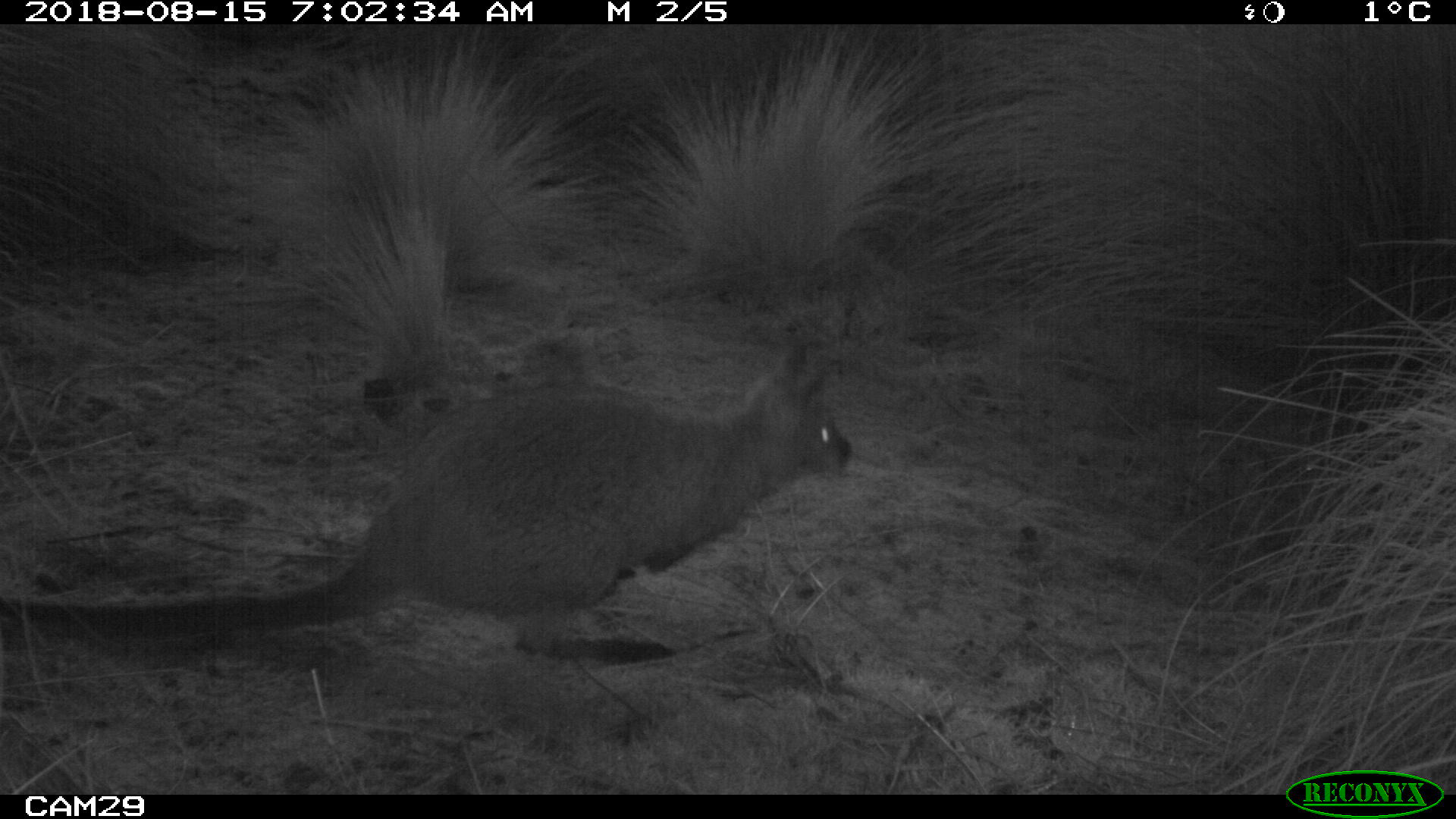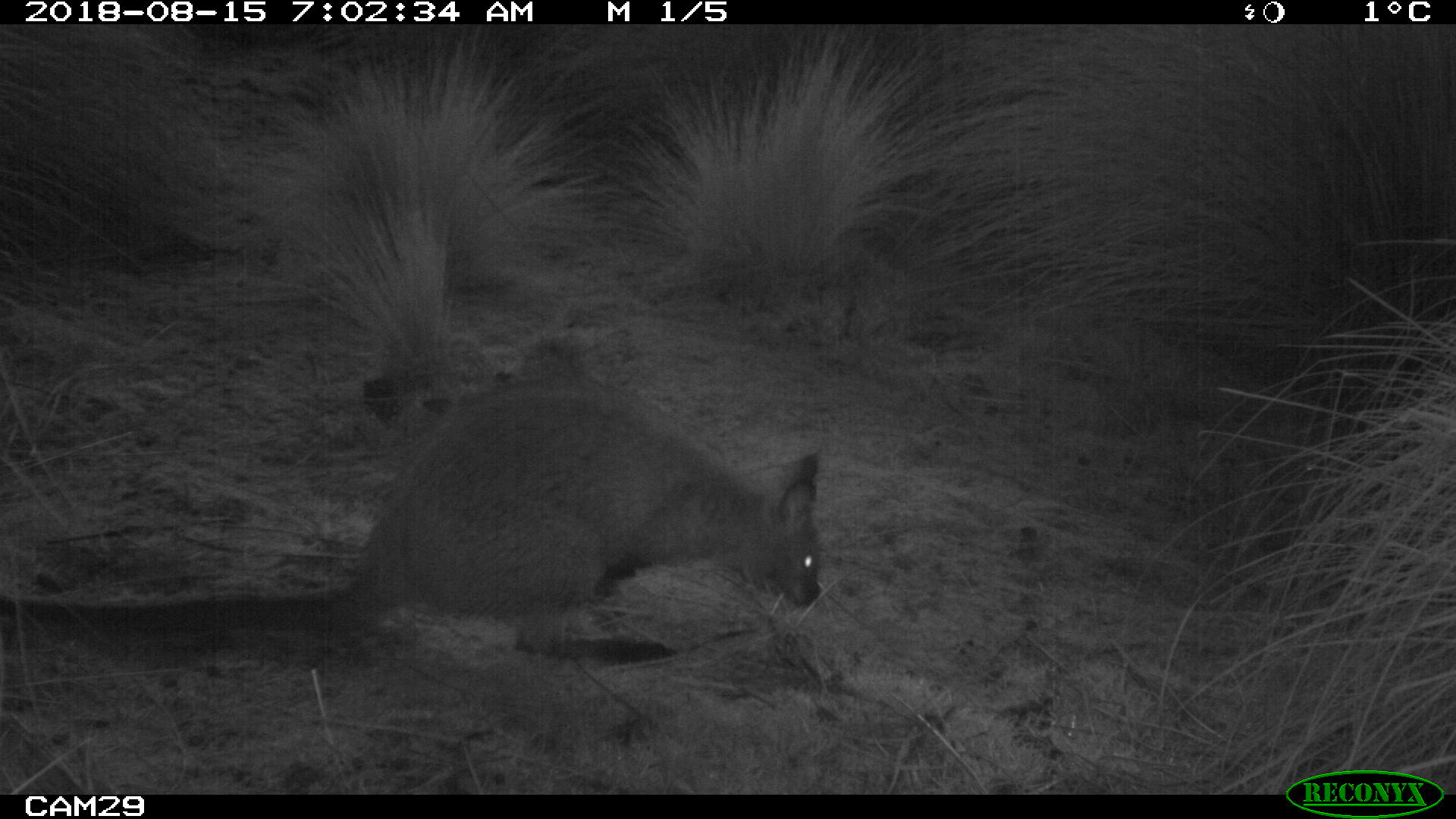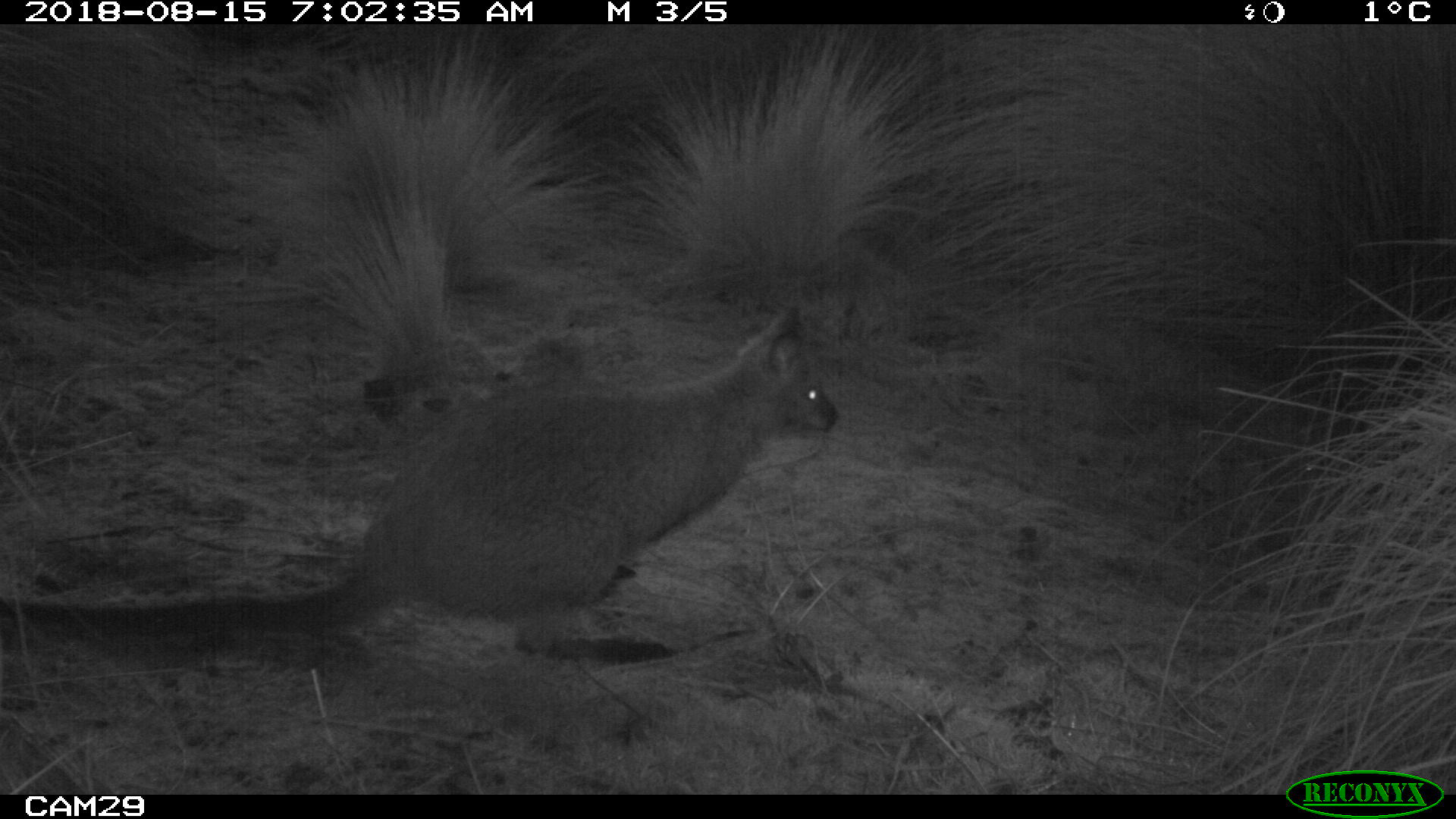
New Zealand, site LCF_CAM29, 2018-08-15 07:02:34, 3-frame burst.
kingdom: Animalia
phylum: Chordata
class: Mammalia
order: Diprotodontia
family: Macropodidae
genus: Notamacropus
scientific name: Notamacropus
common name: wallaby